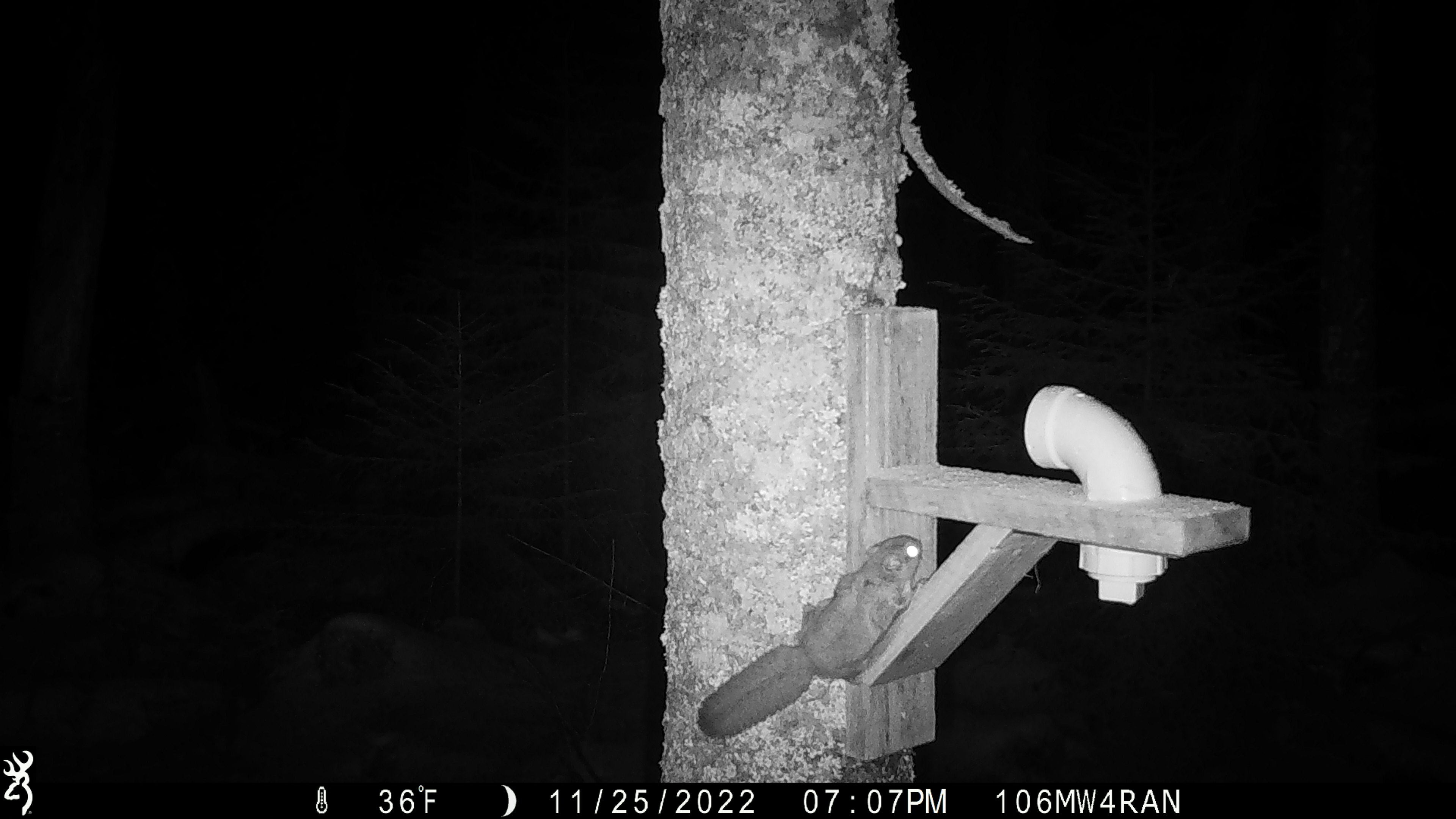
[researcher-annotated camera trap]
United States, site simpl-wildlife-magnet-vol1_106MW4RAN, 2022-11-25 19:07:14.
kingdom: Animalia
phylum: Chordata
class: Mammalia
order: Rodentia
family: Sciuridae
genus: Glaucomys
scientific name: Glaucomys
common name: flying squirrel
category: flying squirrel sp.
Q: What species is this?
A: Flying squirrel sp. (flying squirrel) (Glaucomys).